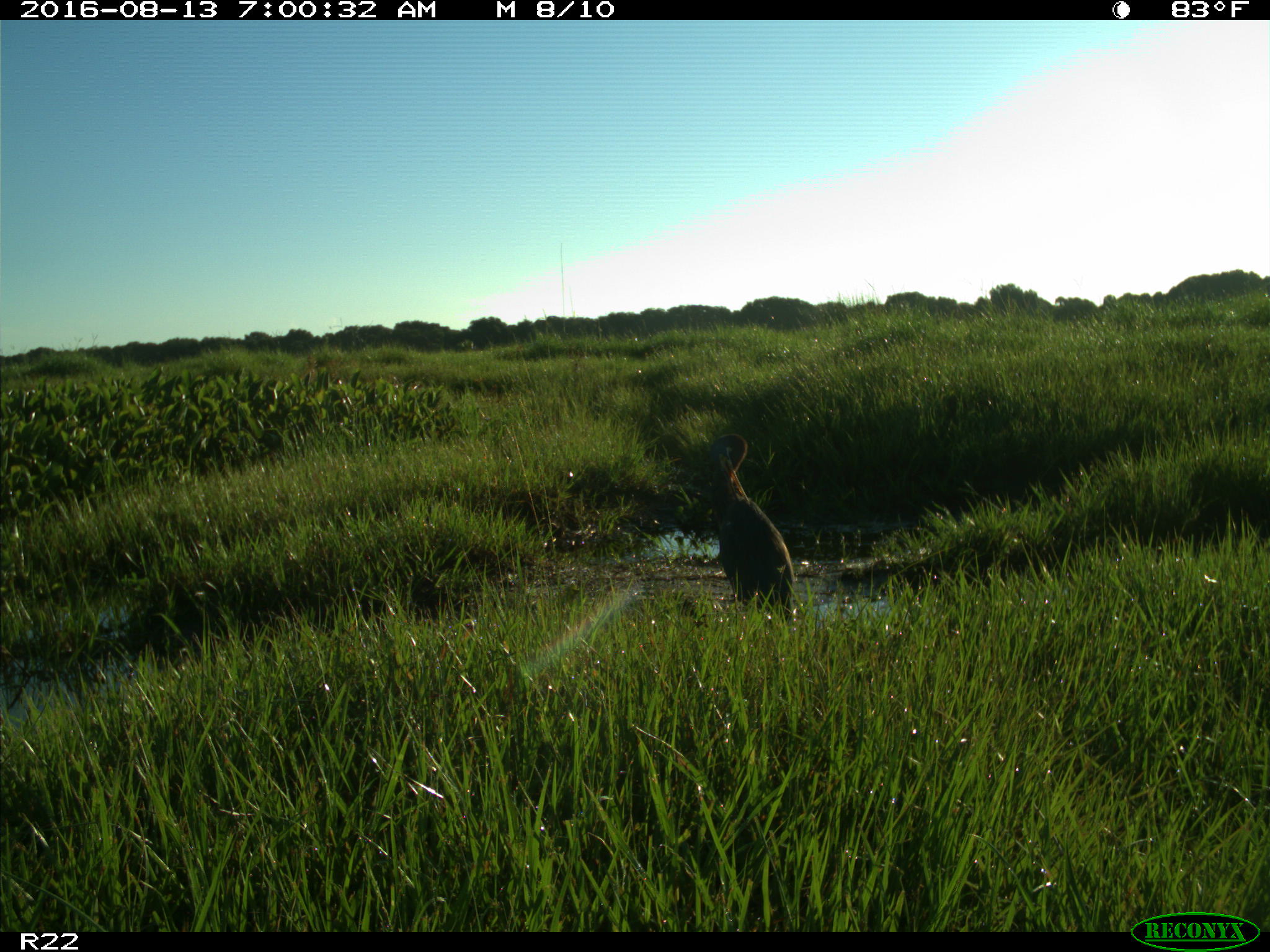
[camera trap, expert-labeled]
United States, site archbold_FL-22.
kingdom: Animalia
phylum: Chordata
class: Aves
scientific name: Aves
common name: birds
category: unidentified bird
Unidentified bird (birds) (Aves).